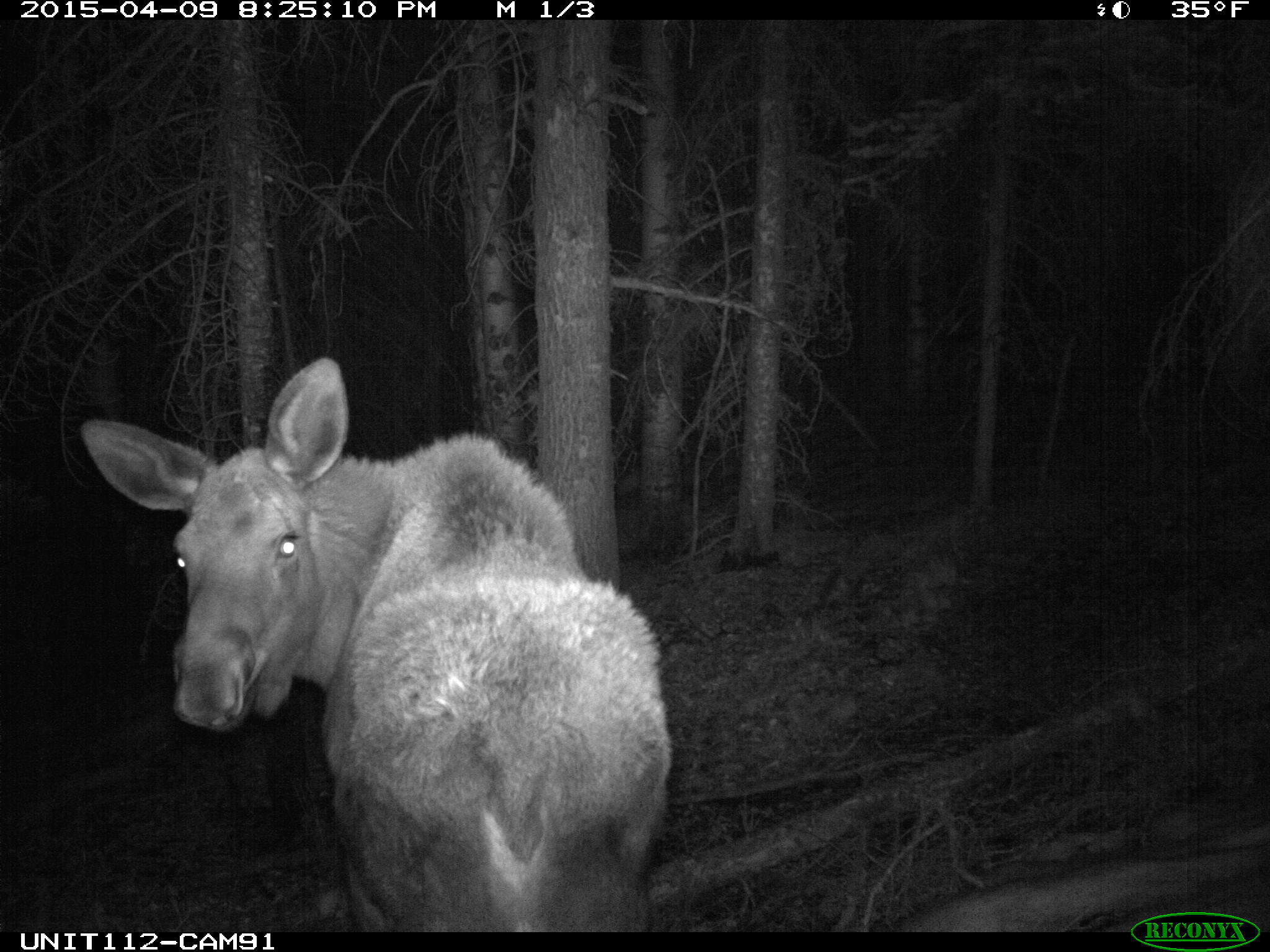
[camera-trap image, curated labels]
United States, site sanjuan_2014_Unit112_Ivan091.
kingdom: Animalia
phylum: Chordata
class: Mammalia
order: Artiodactyla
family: Cervidae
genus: Alces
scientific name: Alces alces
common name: moose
Alces alces (moose).